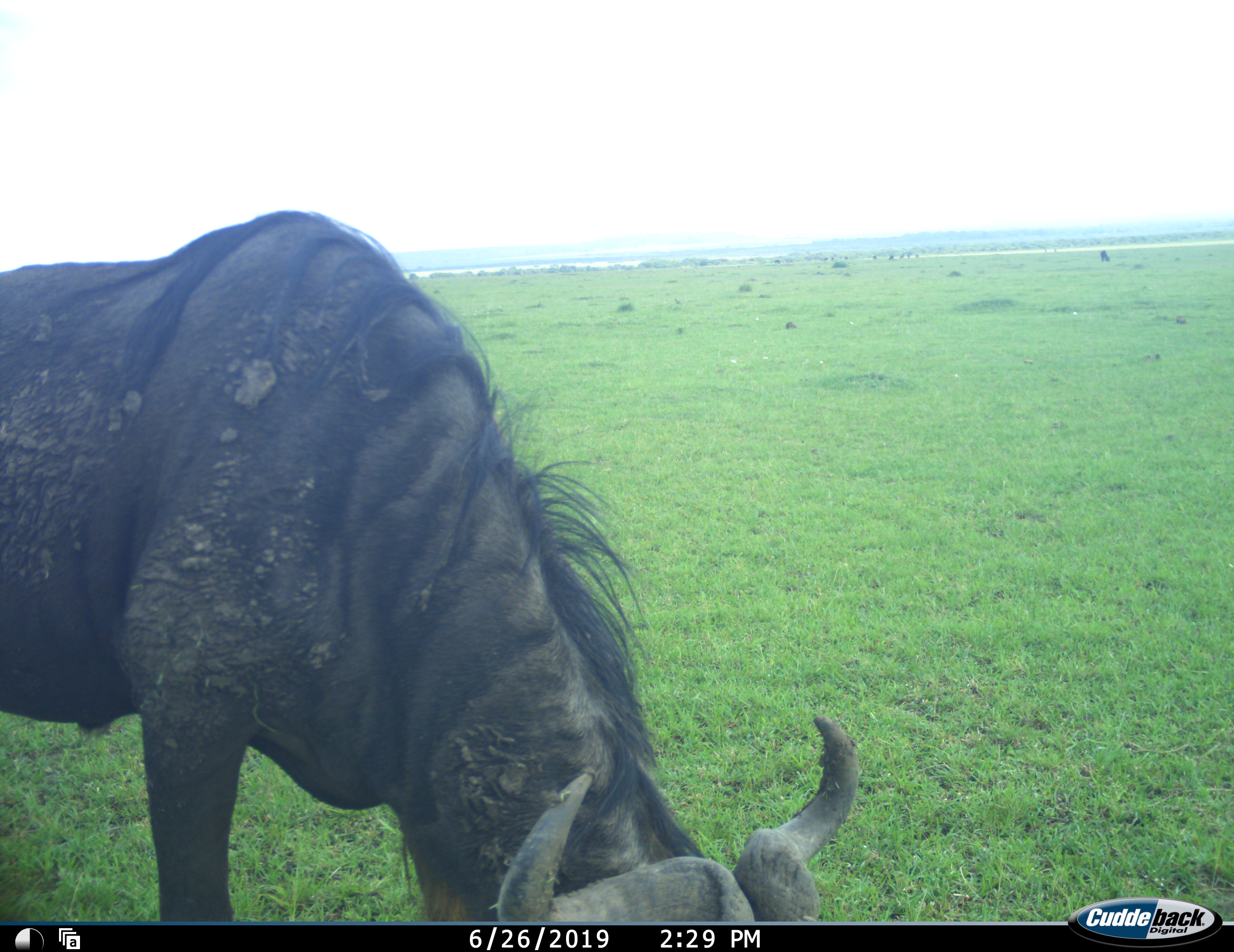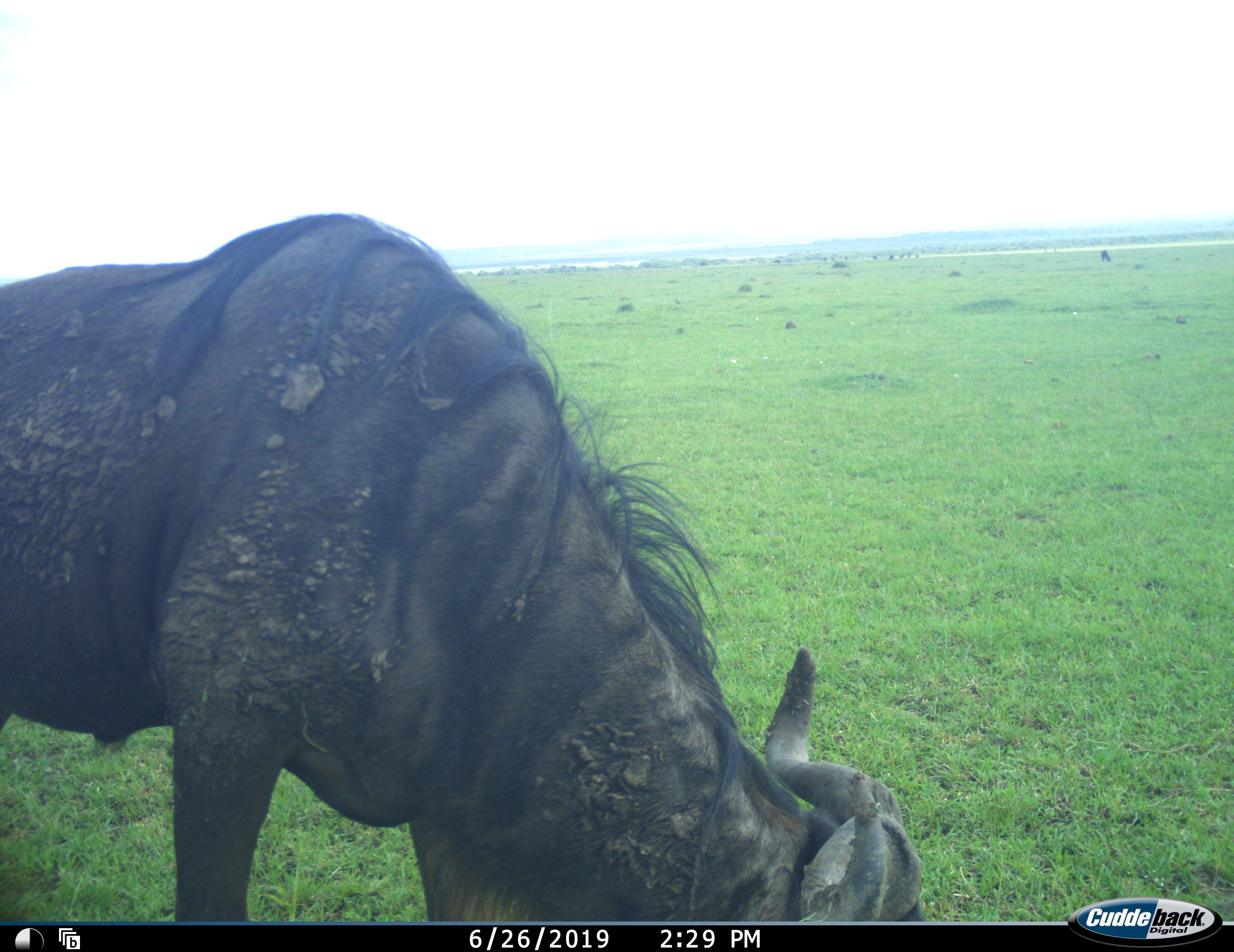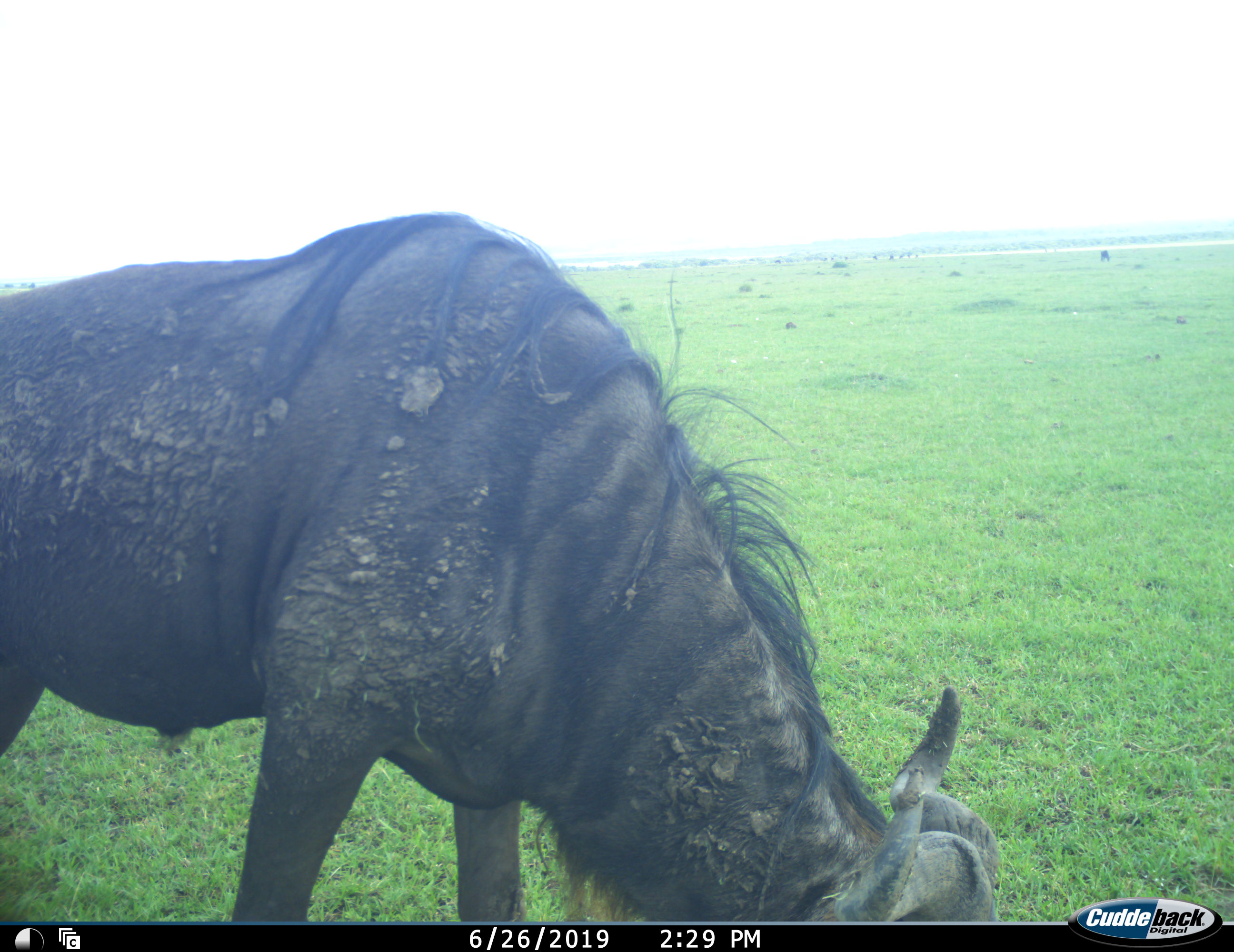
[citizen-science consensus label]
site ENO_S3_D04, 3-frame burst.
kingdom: Animalia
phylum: Chordata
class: Mammalia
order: Artiodactyla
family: Bovidae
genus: Connochaetes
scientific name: Connochaetes taurinus taurinus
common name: blue wildebeest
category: wildebeestblue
Wildebeestblue (blue wildebeest) (Connochaetes taurinus taurinus), count 1. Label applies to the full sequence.